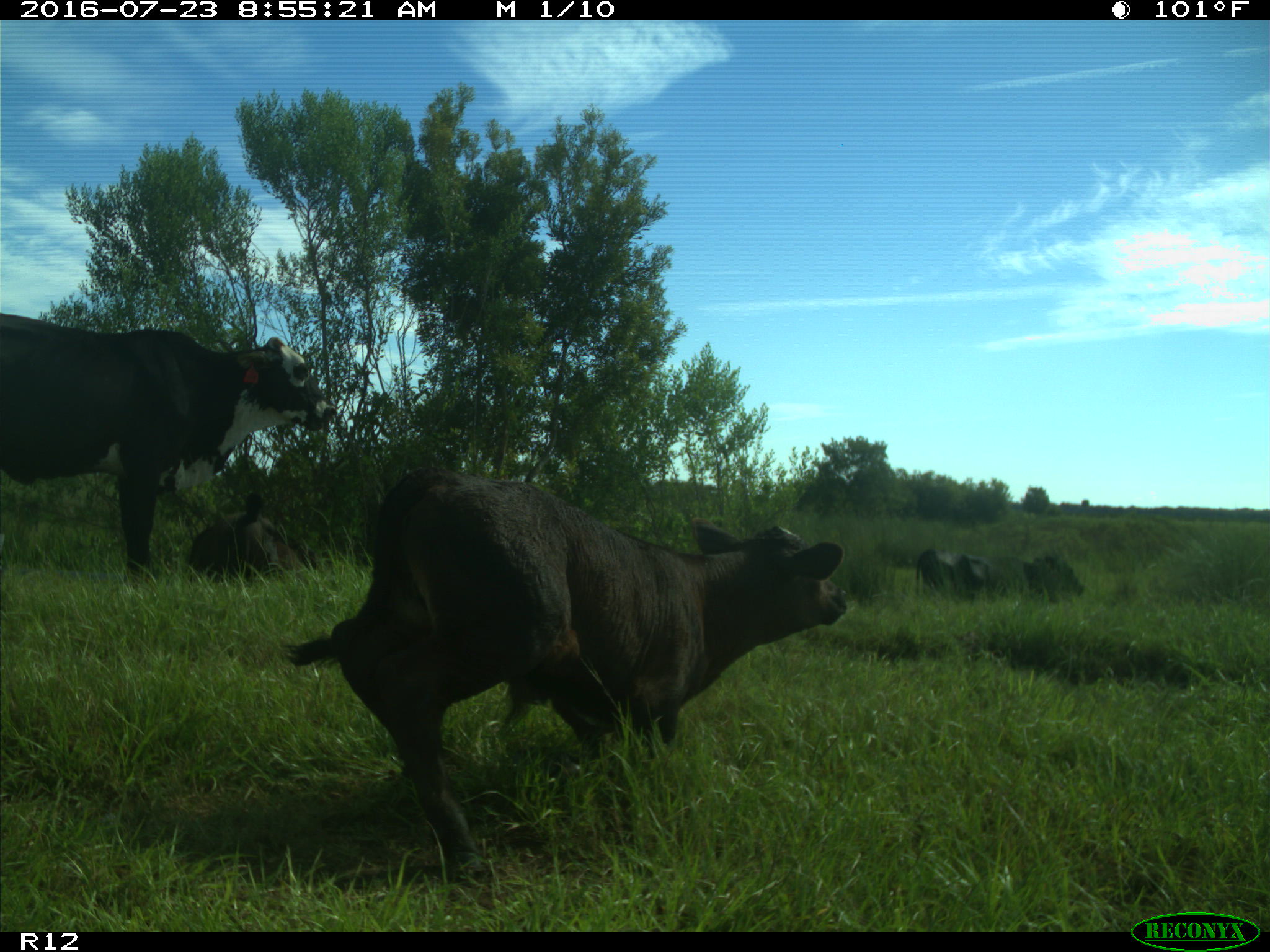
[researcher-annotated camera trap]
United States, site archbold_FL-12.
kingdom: Animalia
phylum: Chordata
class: Mammalia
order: Artiodactyla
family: Bovidae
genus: Bos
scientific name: Bos taurus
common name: domestic cow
Bos taurus (domestic cow).